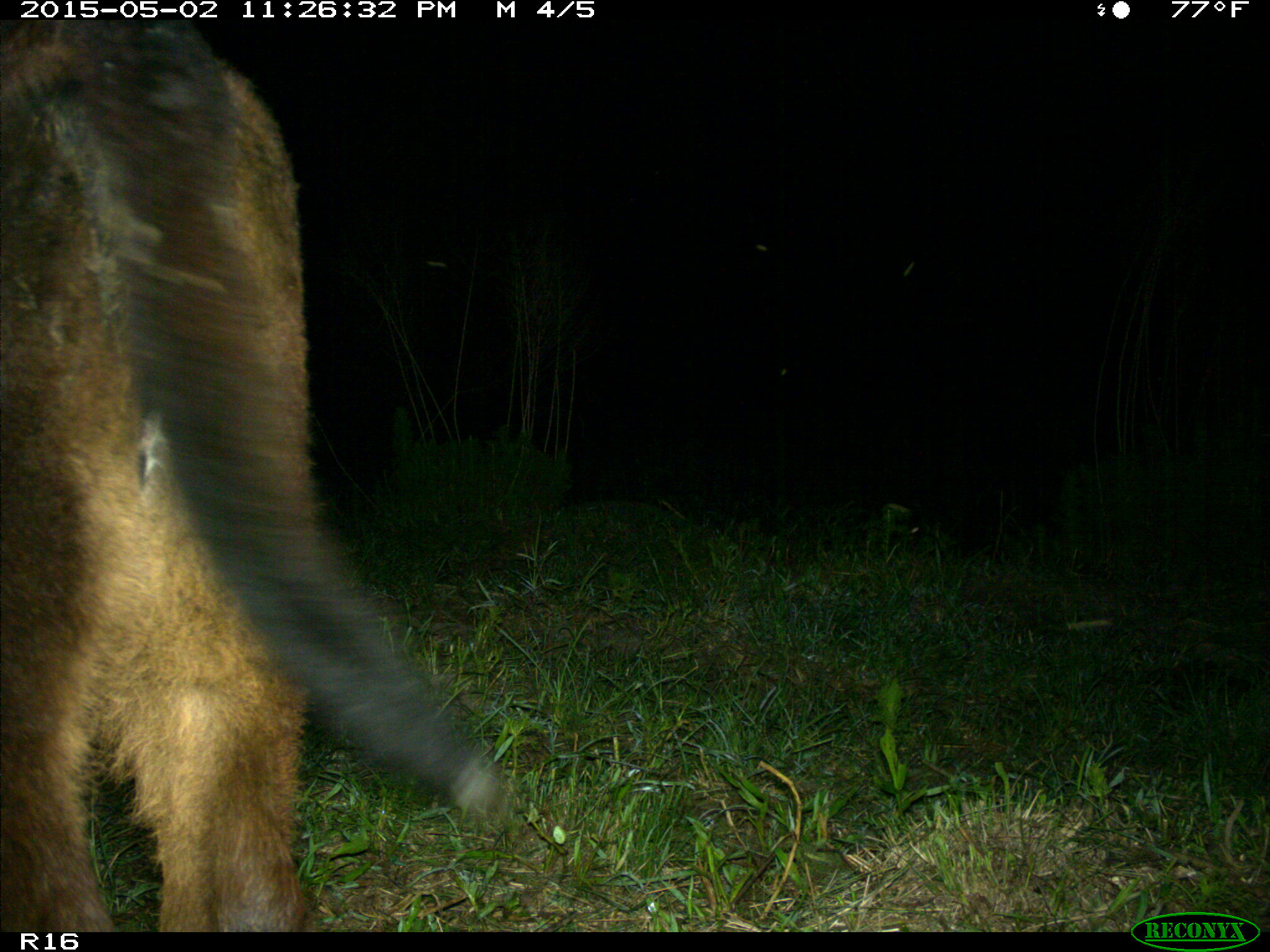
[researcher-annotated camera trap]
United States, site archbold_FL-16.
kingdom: Animalia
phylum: Chordata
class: Mammalia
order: Artiodactyla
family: Bovidae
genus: Bos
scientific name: Bos taurus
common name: domestic cow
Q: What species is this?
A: Bos taurus (domestic cow).